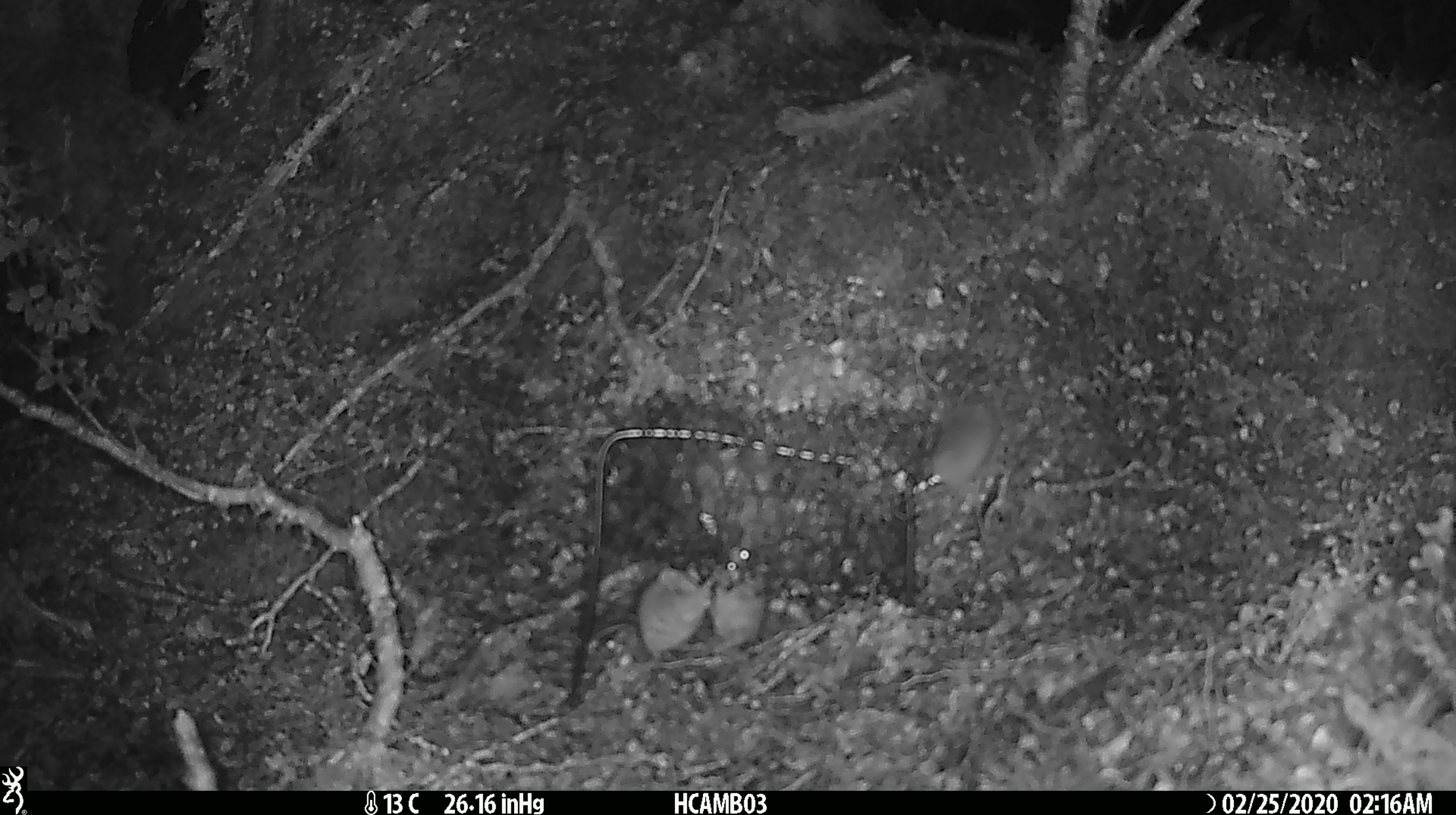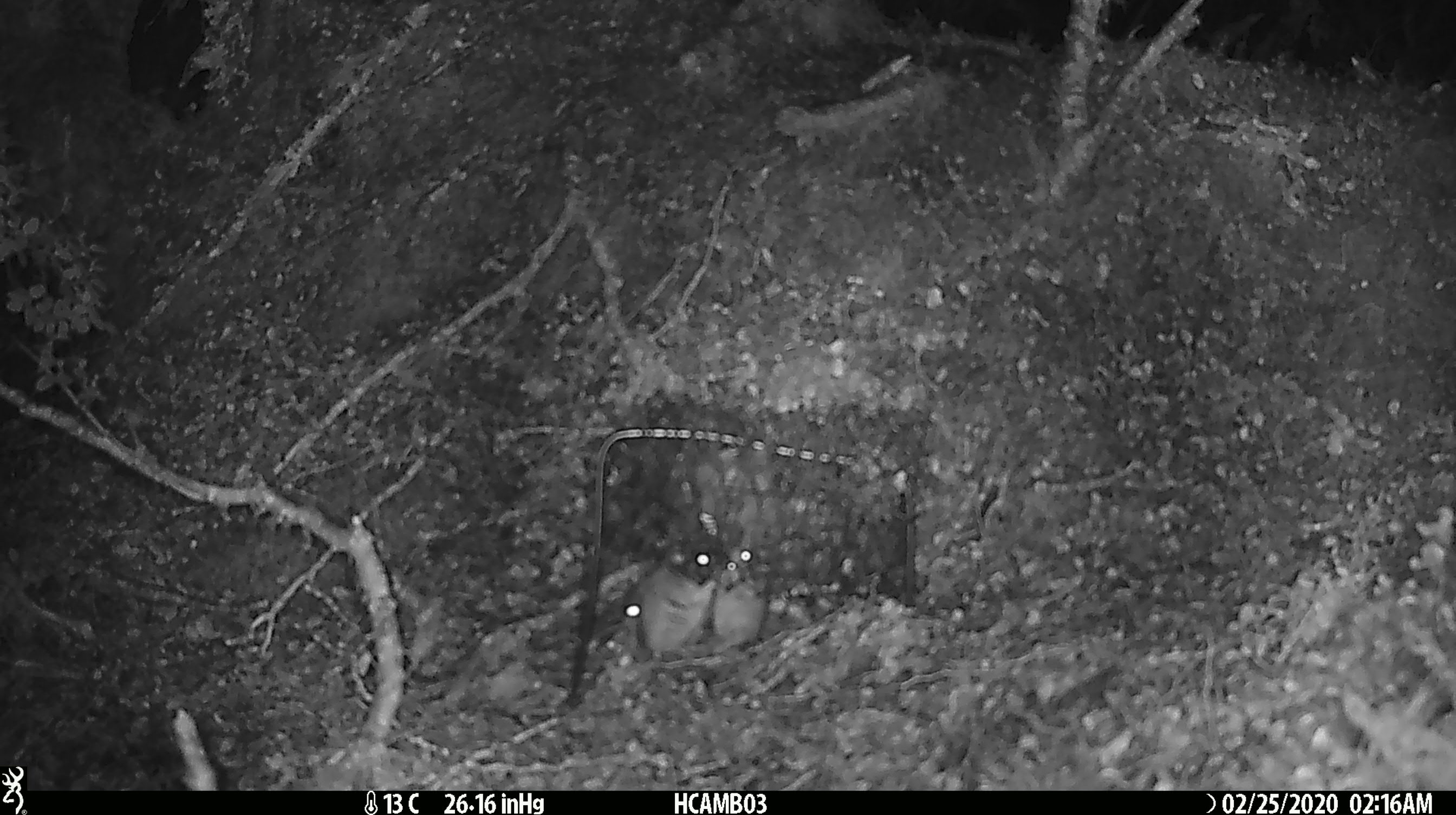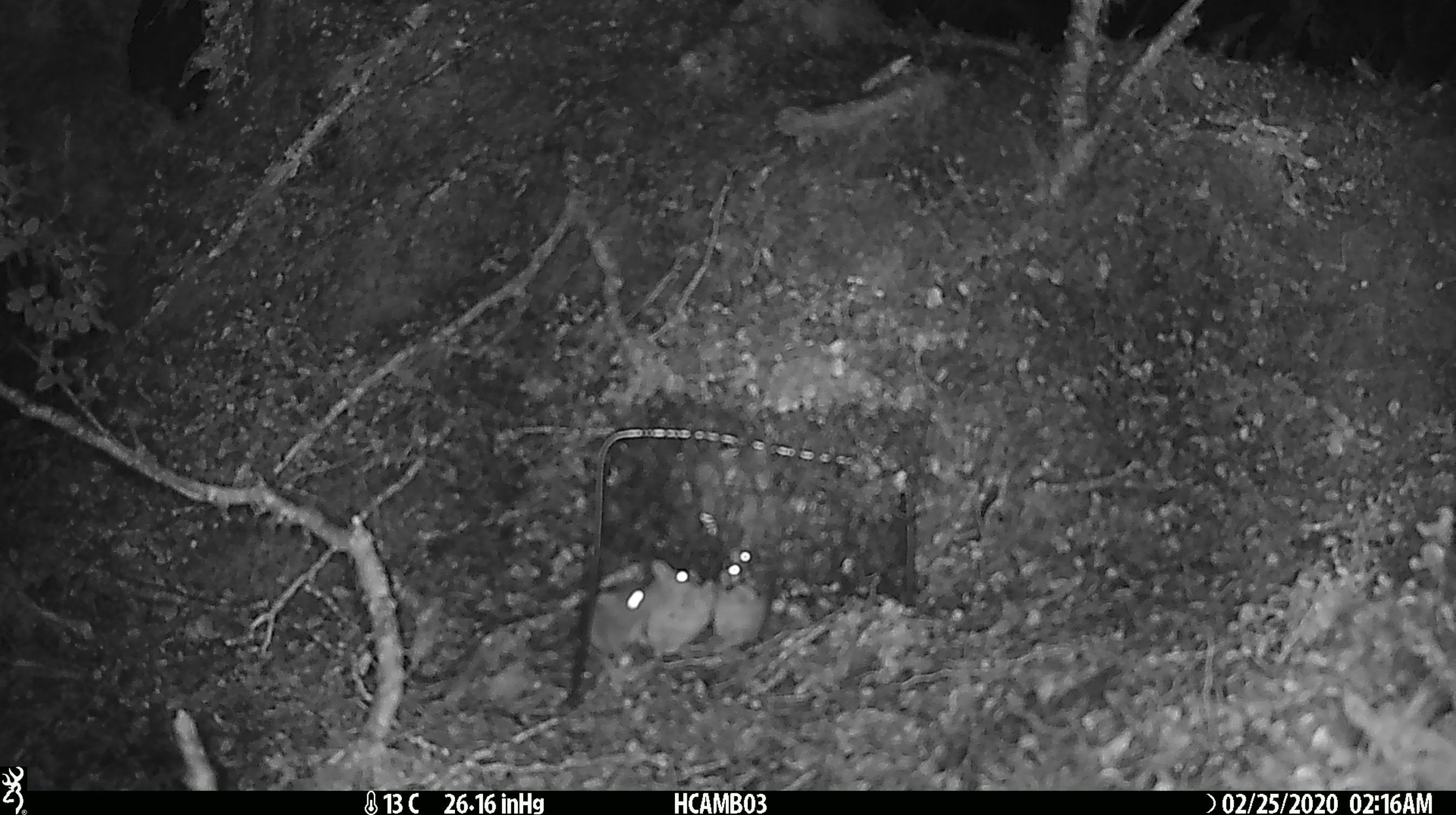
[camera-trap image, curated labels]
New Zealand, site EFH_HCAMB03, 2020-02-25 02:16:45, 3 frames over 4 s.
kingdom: Animalia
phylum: Chordata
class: Mammalia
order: Rodentia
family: Muridae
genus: Mus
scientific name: Mus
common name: mouse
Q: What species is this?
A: Mouse (Mus).